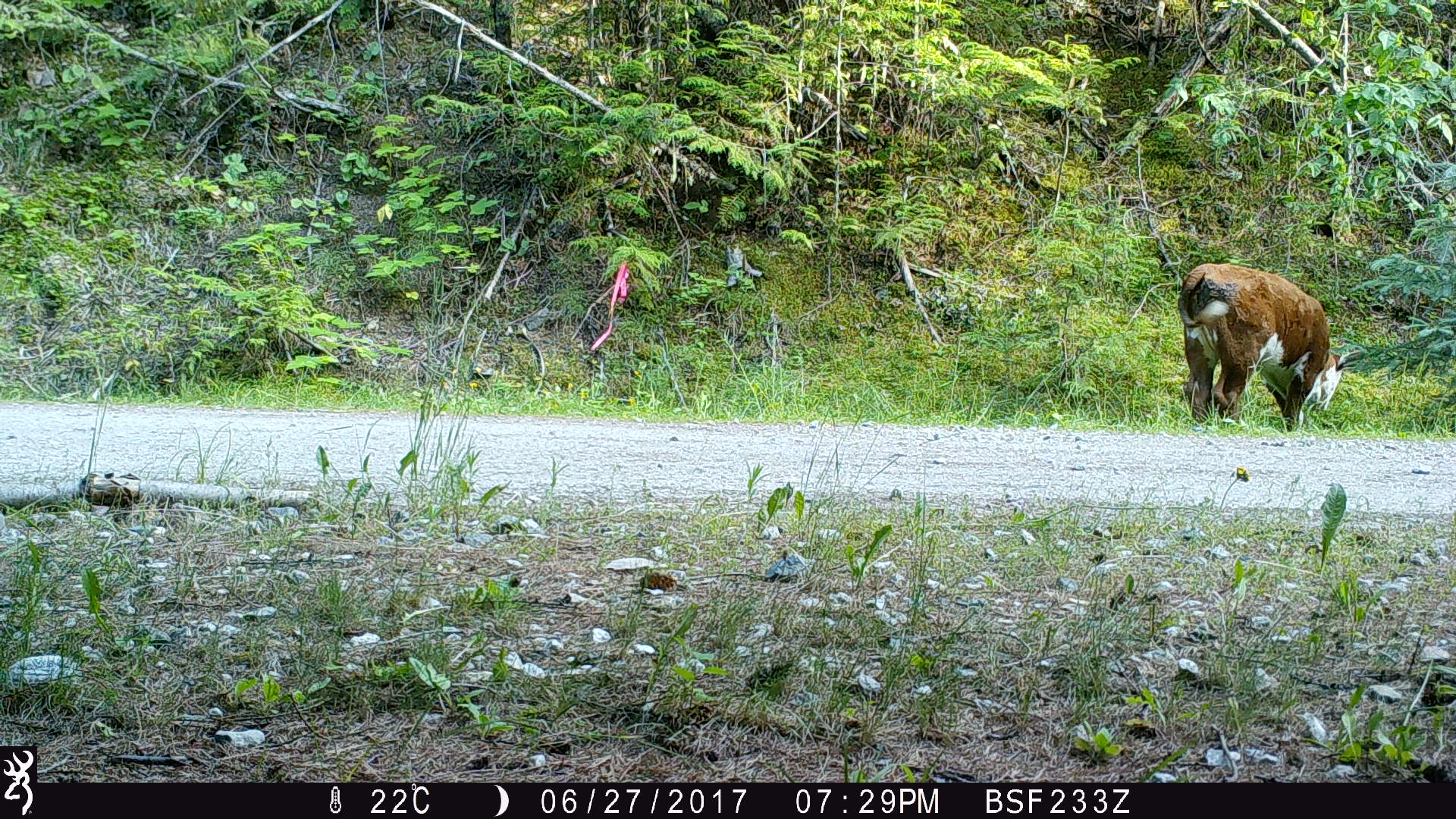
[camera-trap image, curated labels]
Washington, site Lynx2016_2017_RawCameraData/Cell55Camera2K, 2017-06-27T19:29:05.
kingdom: Animalia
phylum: Chordata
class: Mammalia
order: Artiodactyla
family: Bovidae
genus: Bos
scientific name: Bos taurus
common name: domestic cattle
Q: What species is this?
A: Domestic cattle (Bos taurus).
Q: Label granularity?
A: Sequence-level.